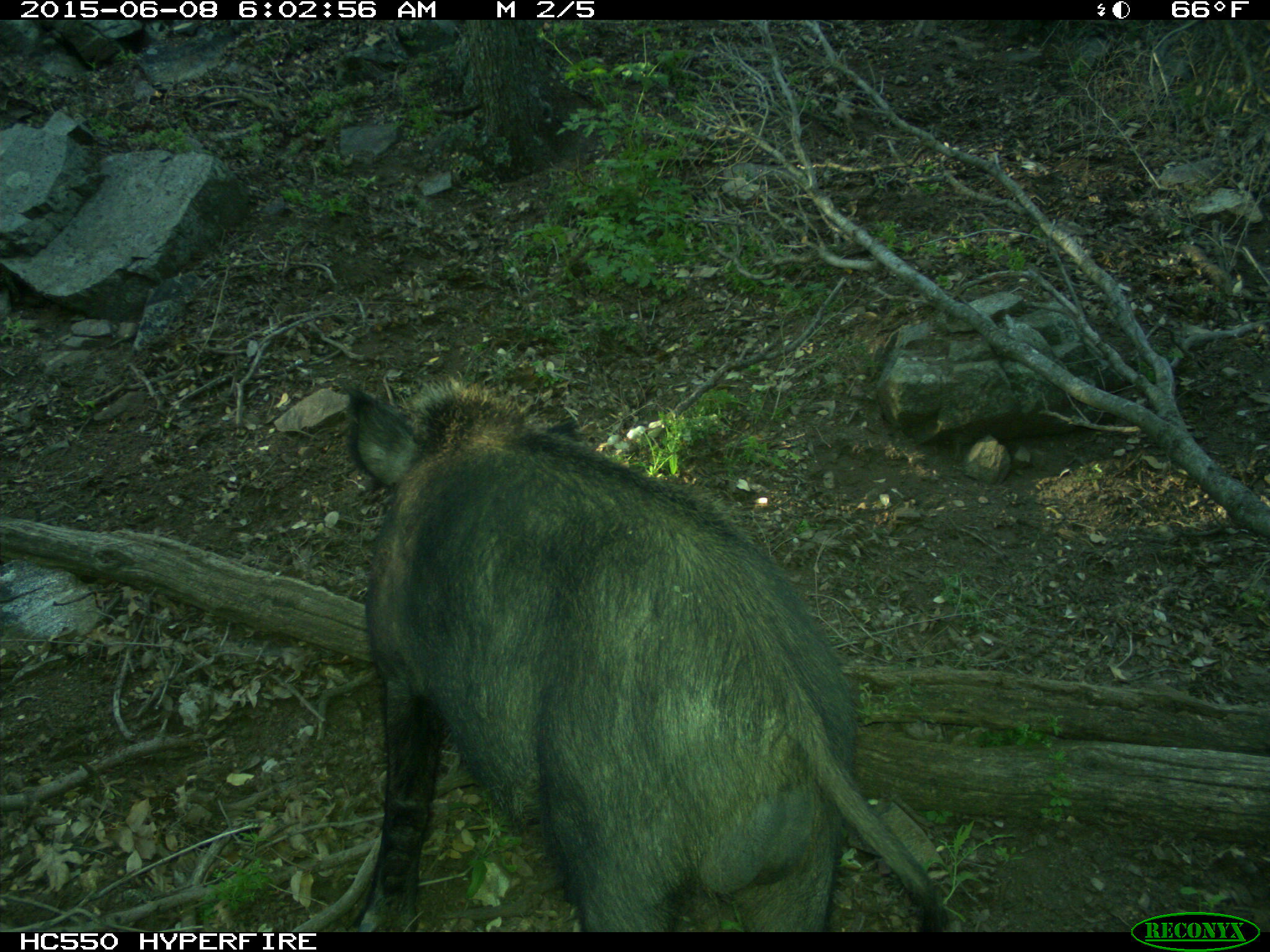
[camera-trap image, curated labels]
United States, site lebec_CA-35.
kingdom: Animalia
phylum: Chordata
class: Mammalia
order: Artiodactyla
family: Suidae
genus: Sus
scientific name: Sus scrofa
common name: wild boar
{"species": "Sus scrofa (wild boar)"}